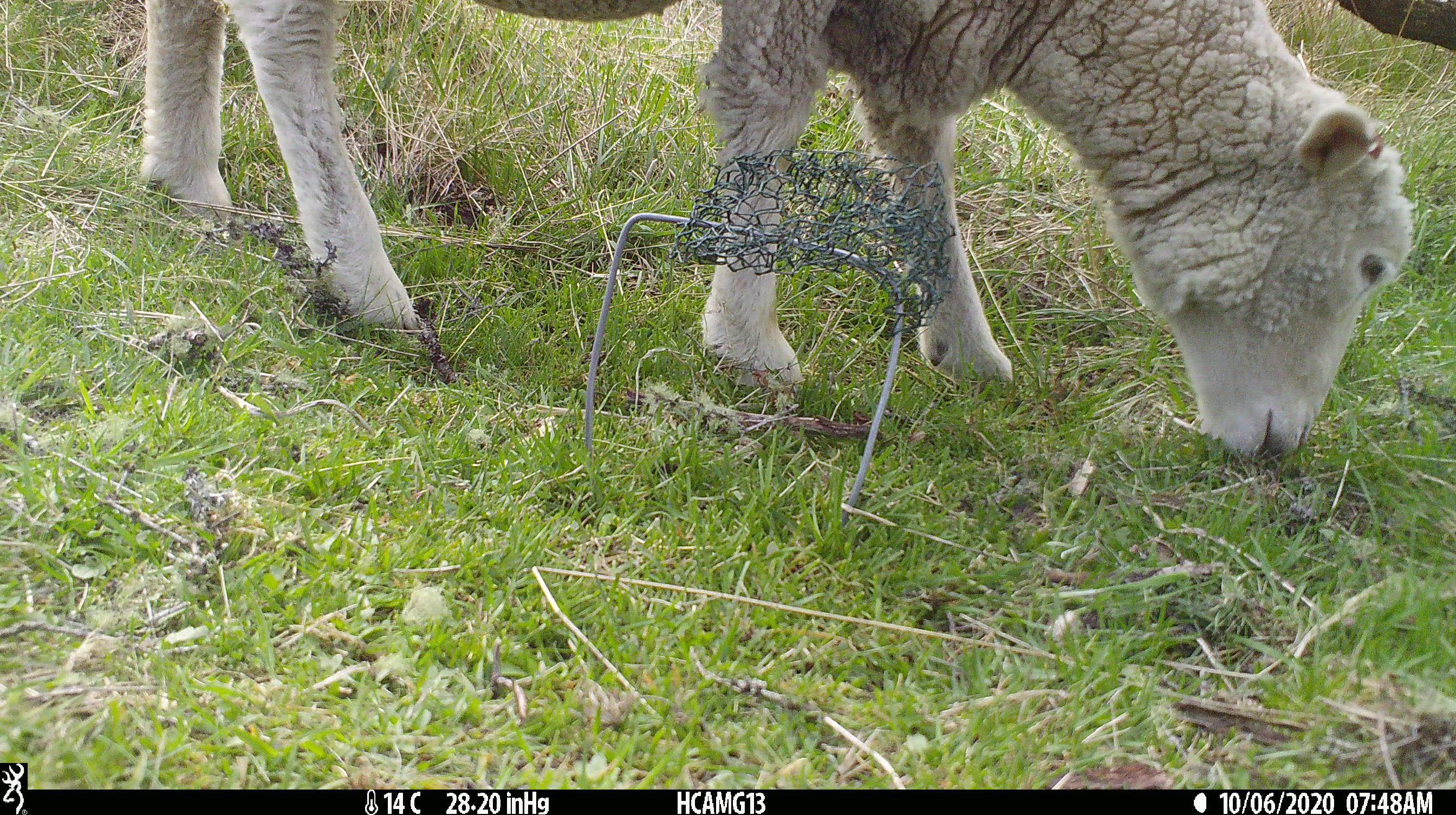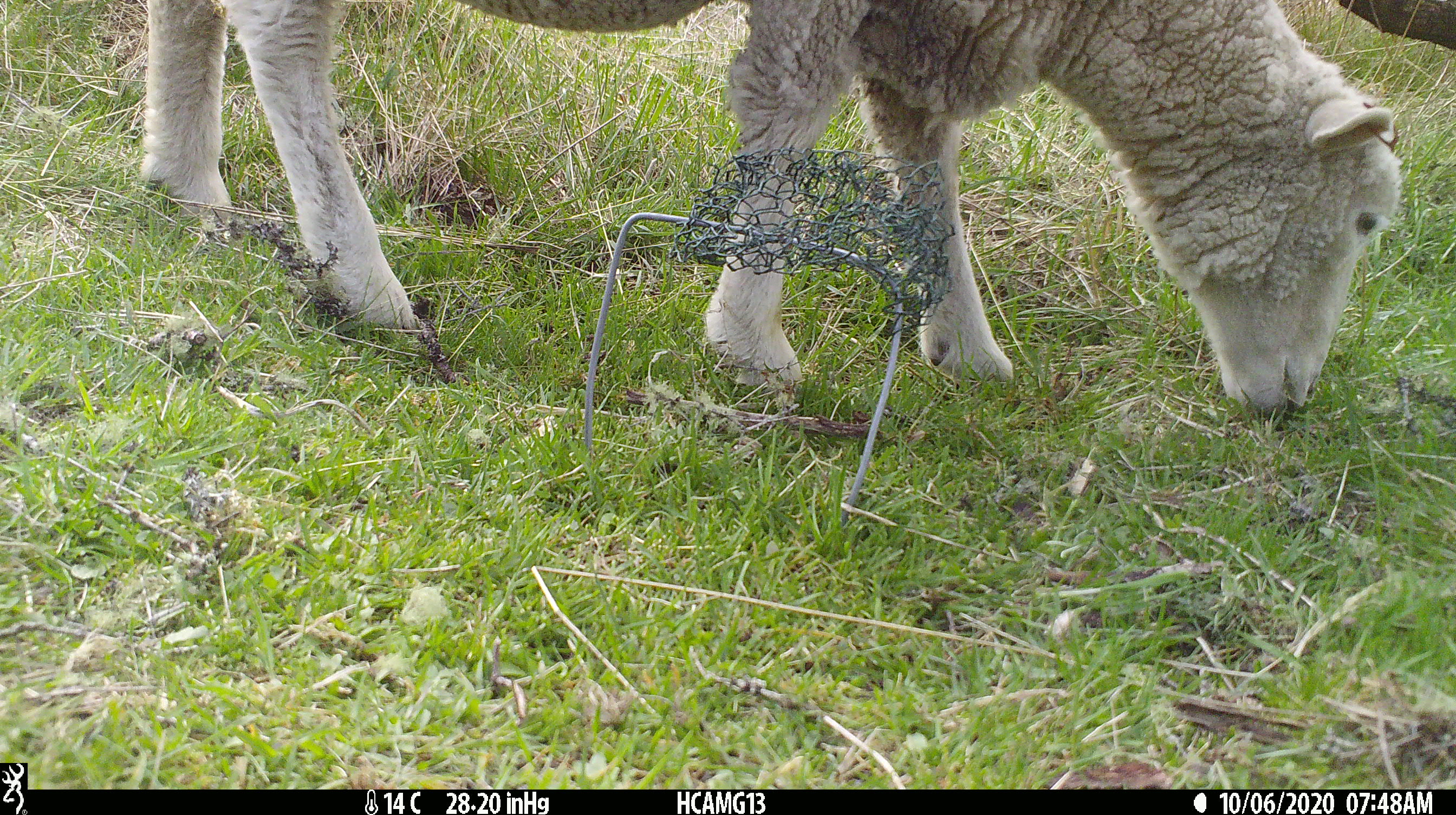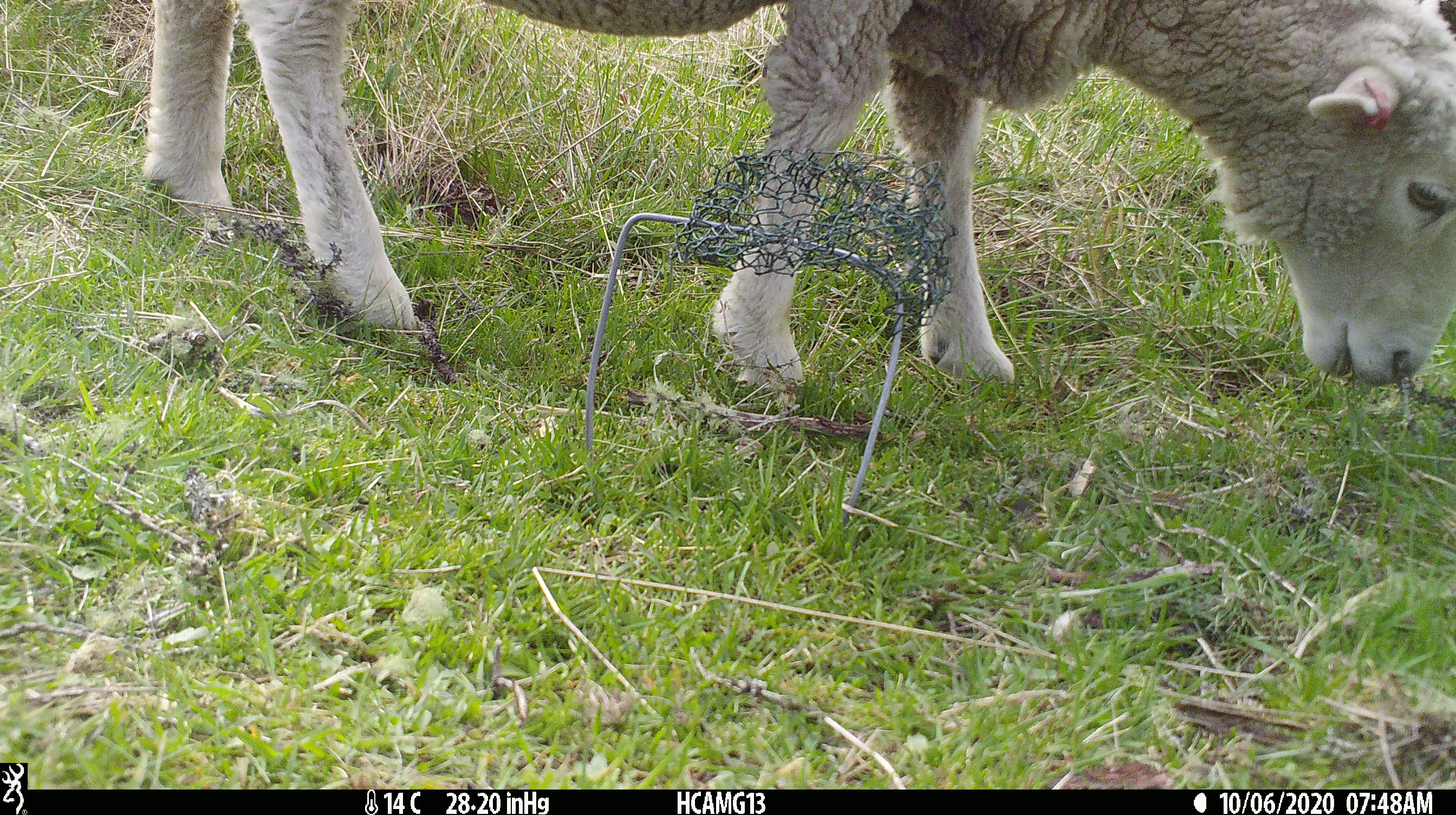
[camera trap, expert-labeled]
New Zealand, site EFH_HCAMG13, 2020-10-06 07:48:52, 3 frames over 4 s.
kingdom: Animalia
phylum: Chordata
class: Mammalia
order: Artiodactyla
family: Bovidae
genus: Ovis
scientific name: Ovis aries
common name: domestic sheep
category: sheep